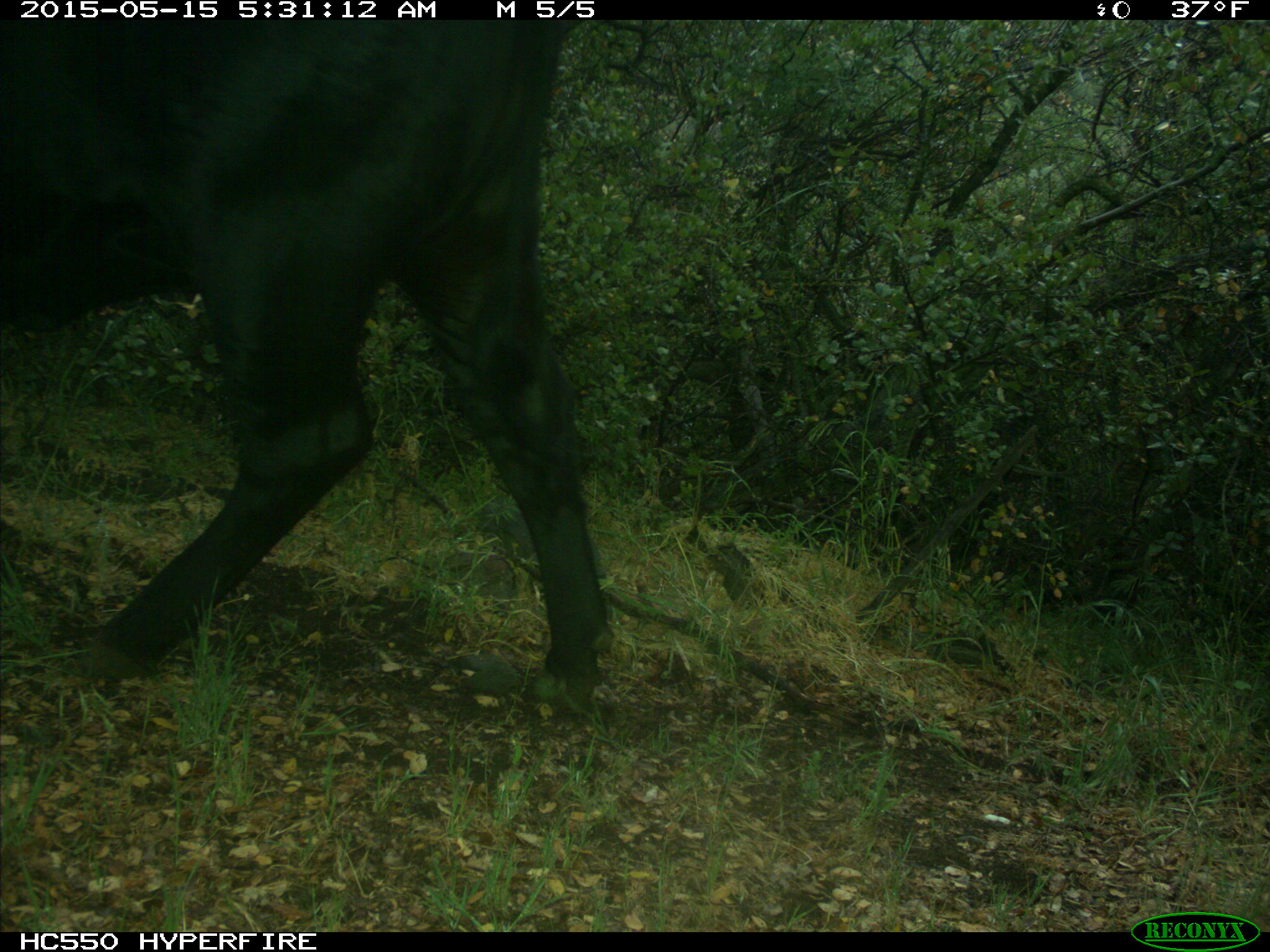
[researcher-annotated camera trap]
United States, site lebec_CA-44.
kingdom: Animalia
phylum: Chordata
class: Mammalia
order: Artiodactyla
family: Bovidae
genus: Bos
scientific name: Bos taurus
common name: domestic cow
Bos taurus (domestic cow).